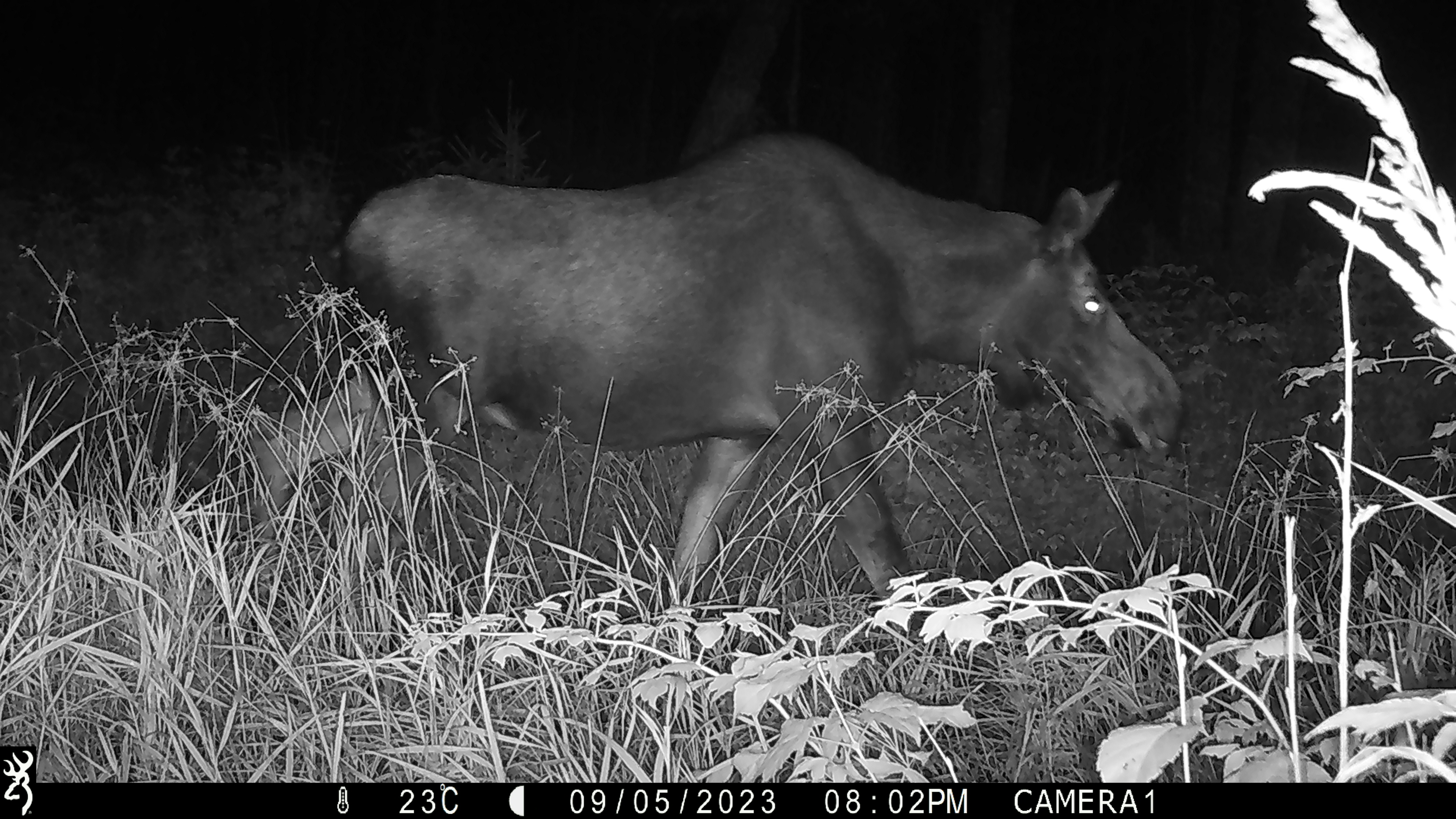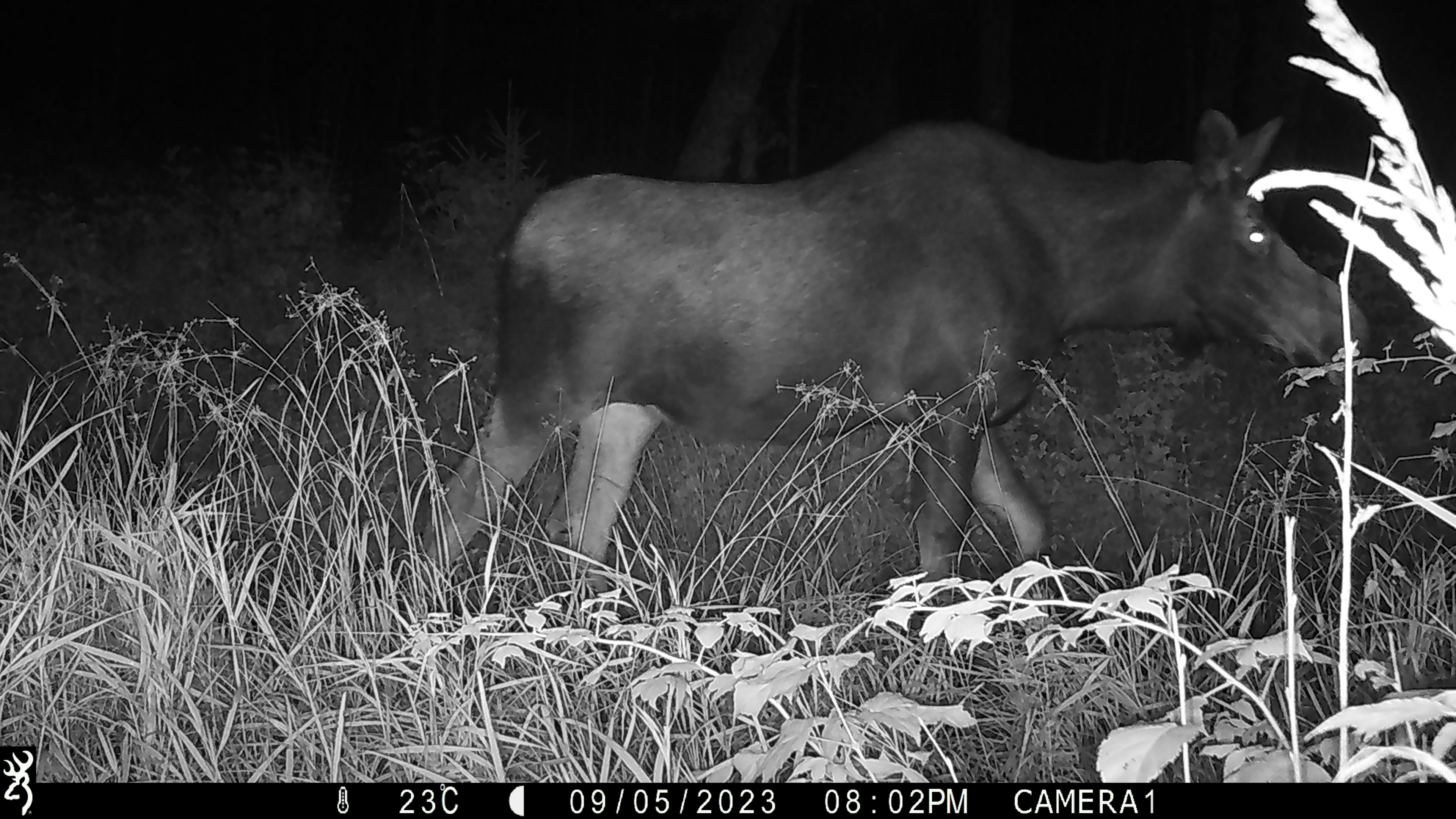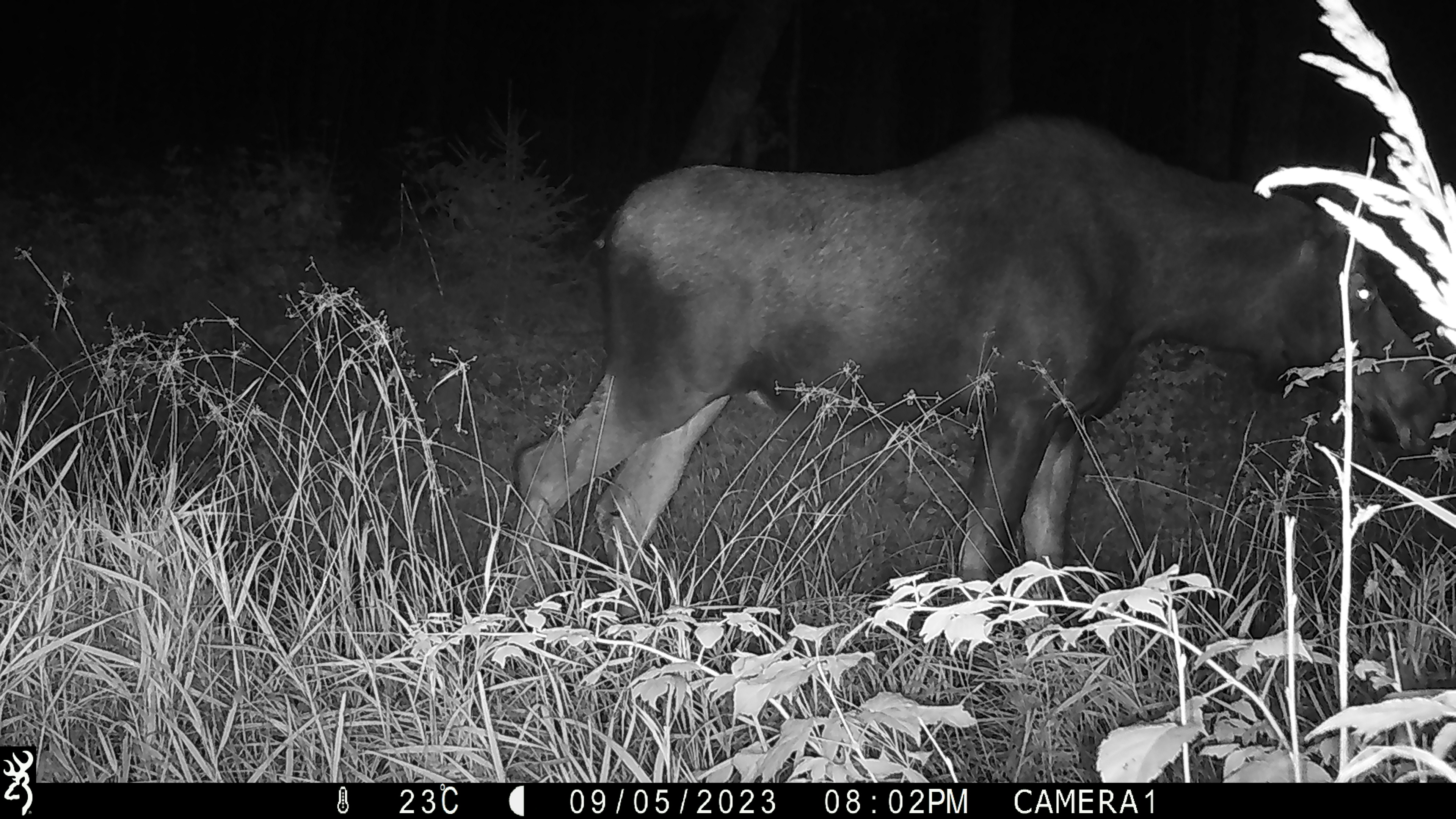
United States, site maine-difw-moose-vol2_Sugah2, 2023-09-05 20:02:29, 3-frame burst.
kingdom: Animalia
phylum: Chordata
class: Mammalia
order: Artiodactyla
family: Cervidae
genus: Alces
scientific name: Alces alces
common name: moose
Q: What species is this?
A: Moose (Alces alces).